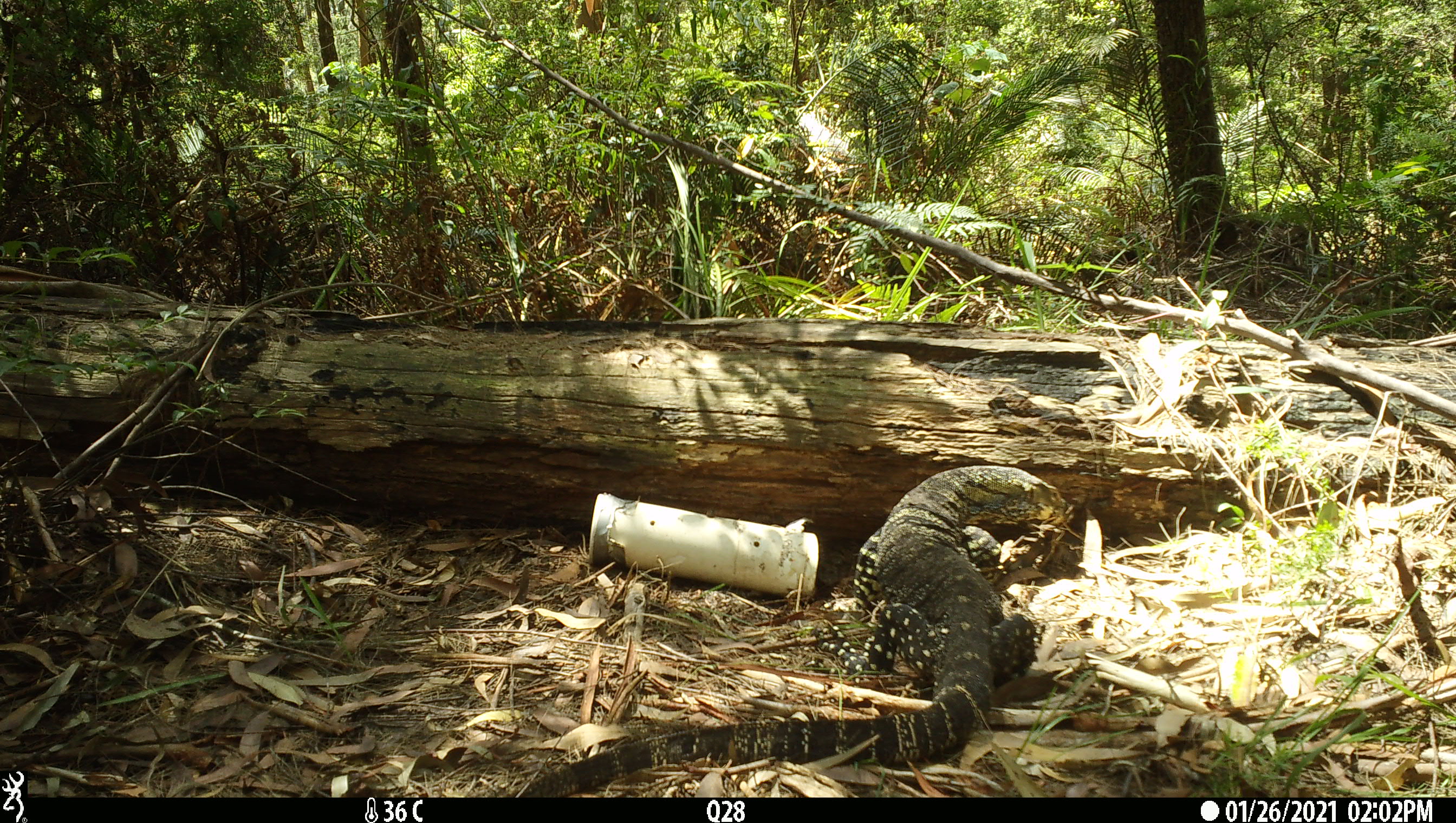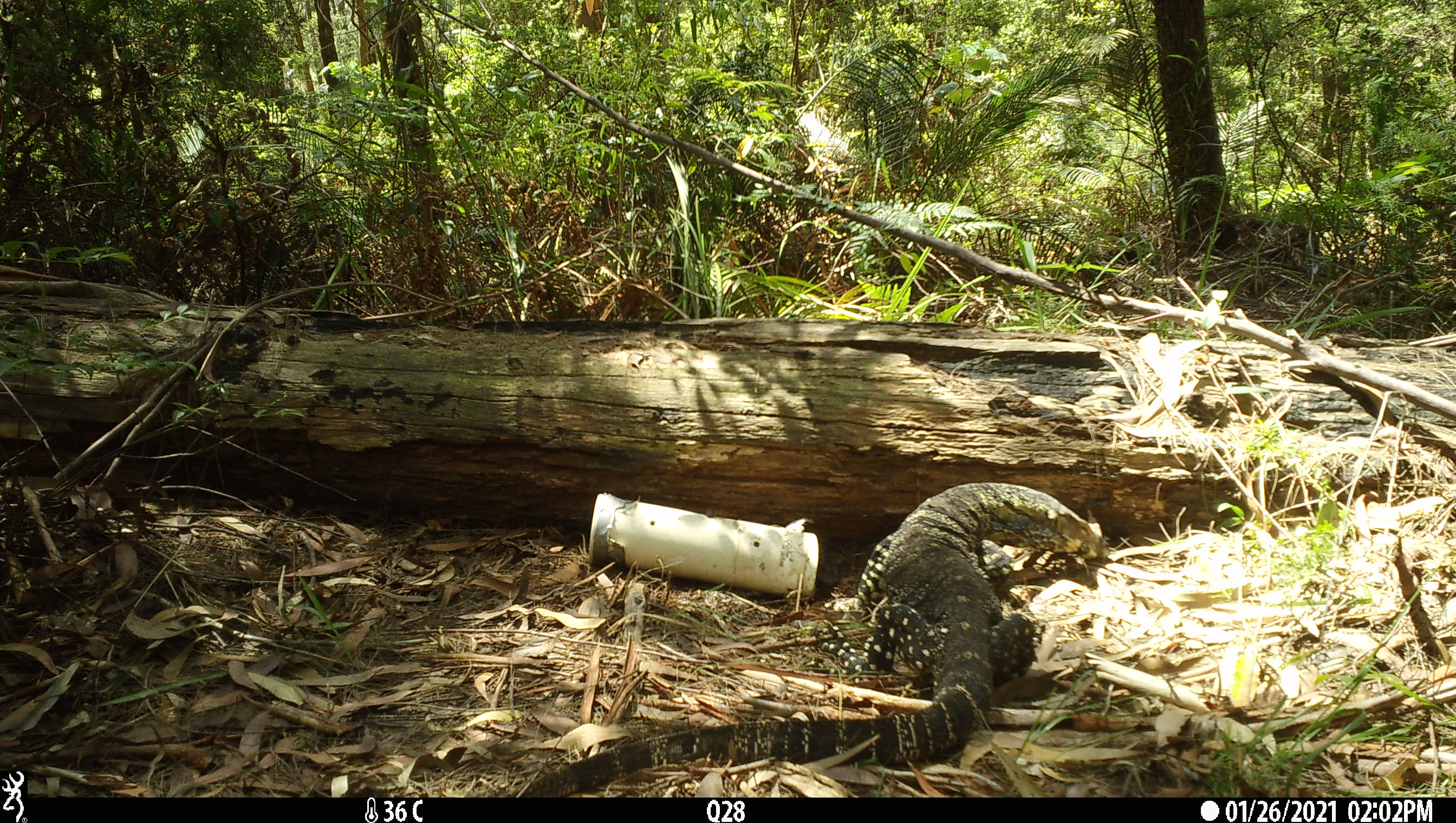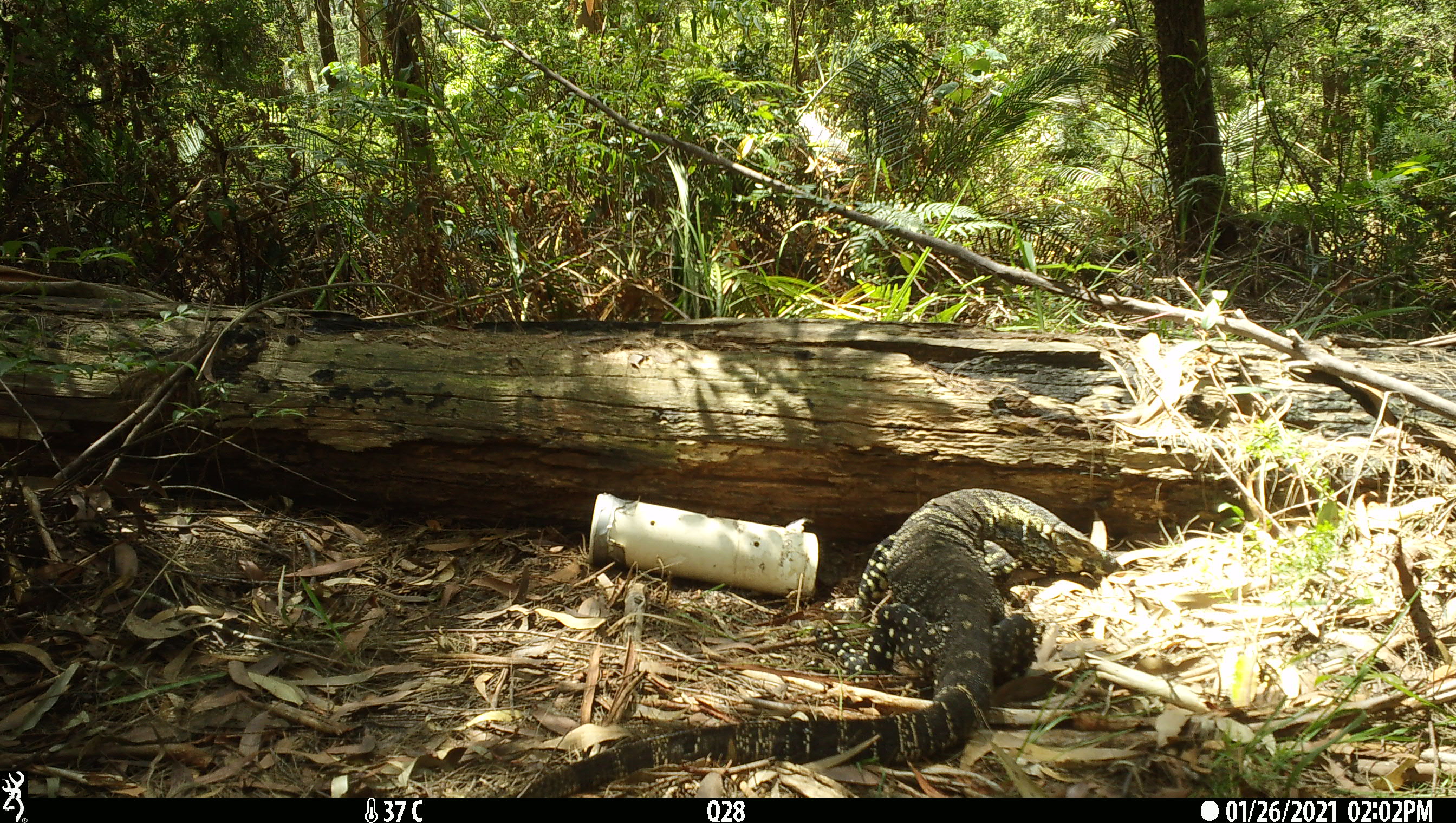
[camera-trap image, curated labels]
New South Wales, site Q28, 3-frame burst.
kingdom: Animalia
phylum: Chordata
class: Reptilia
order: Squamata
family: Varanidae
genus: Varanus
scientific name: Varanus varius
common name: lace monitor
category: goanna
Goanna (lace monitor) (Varanus varius).